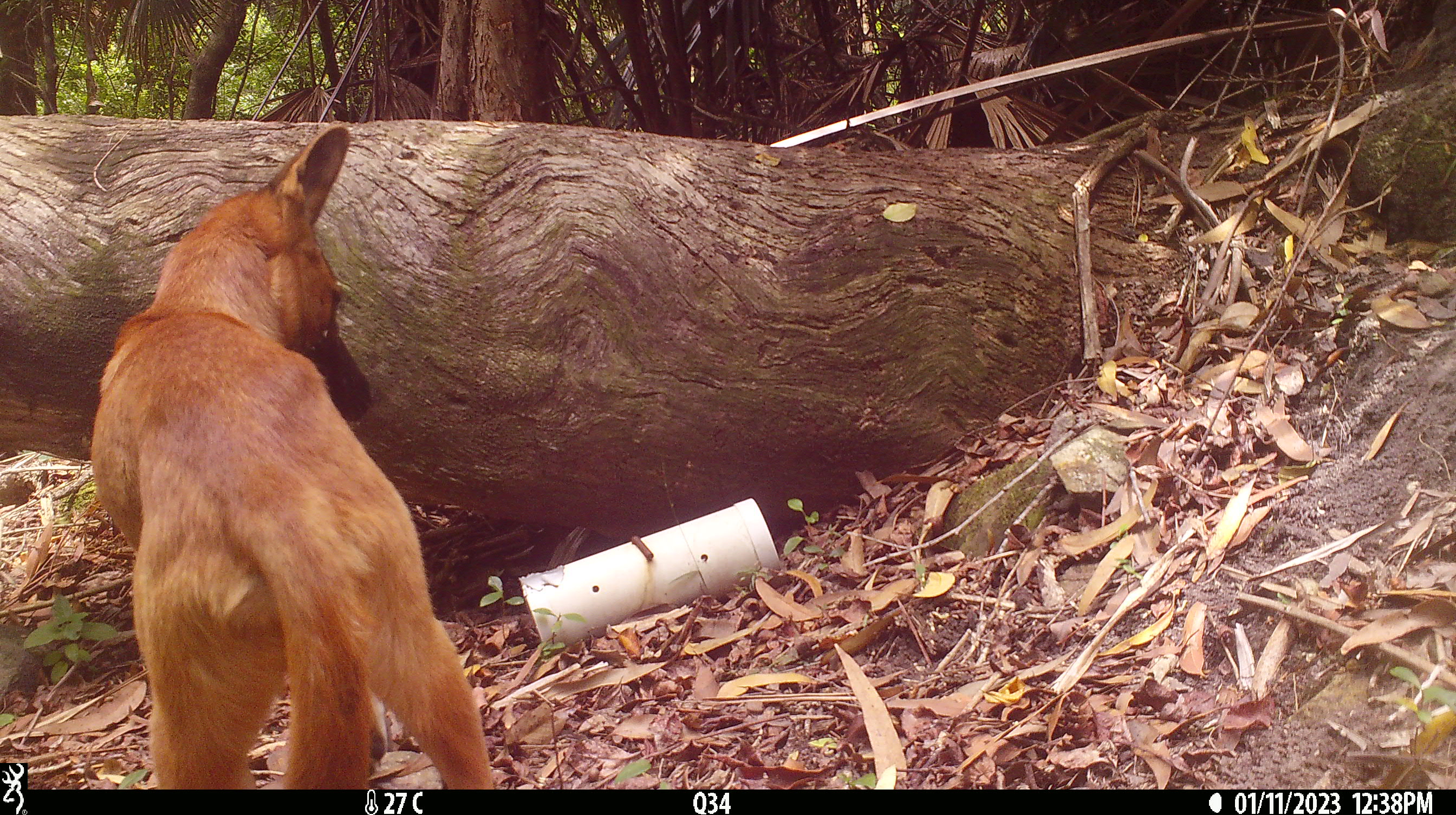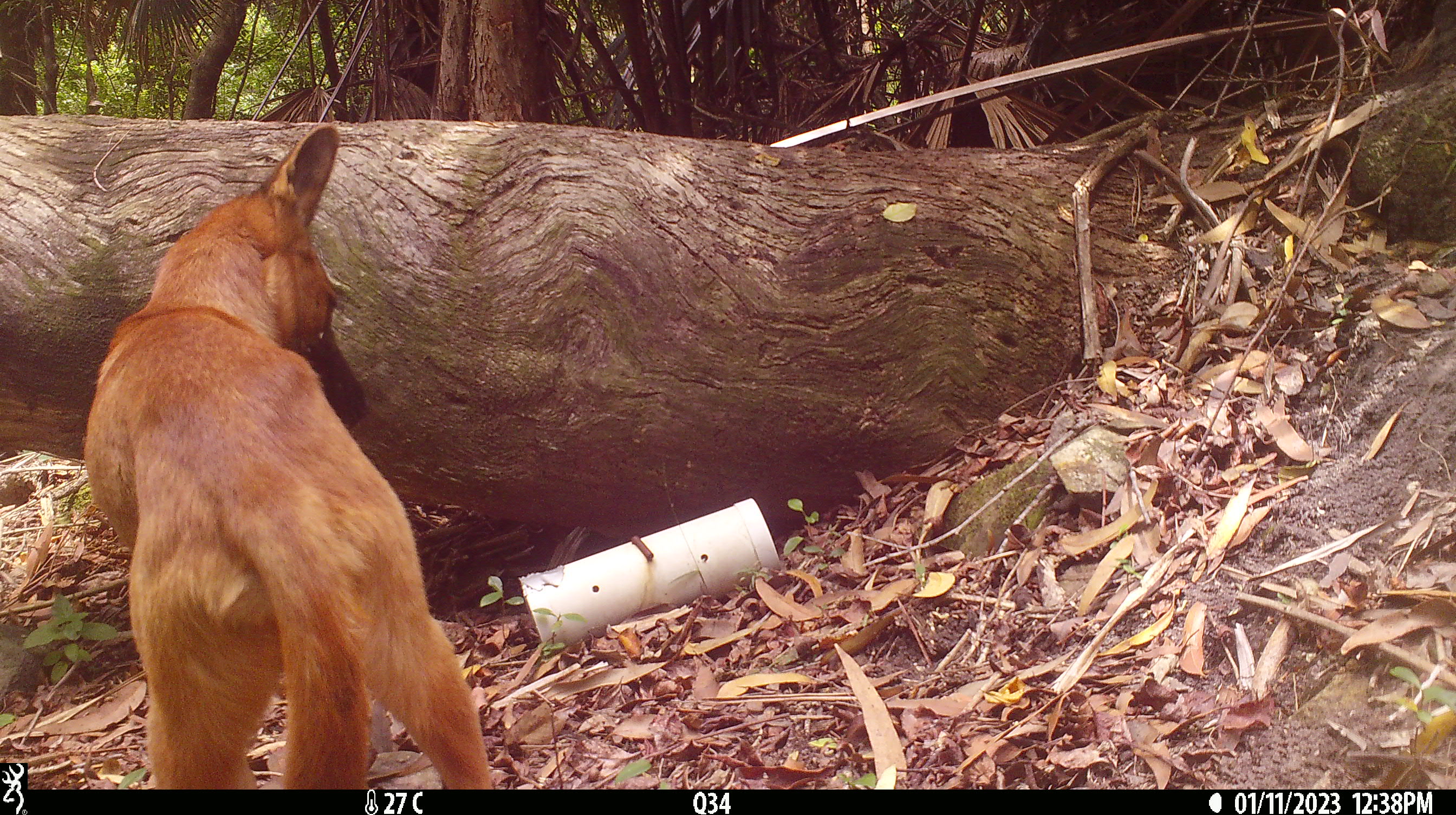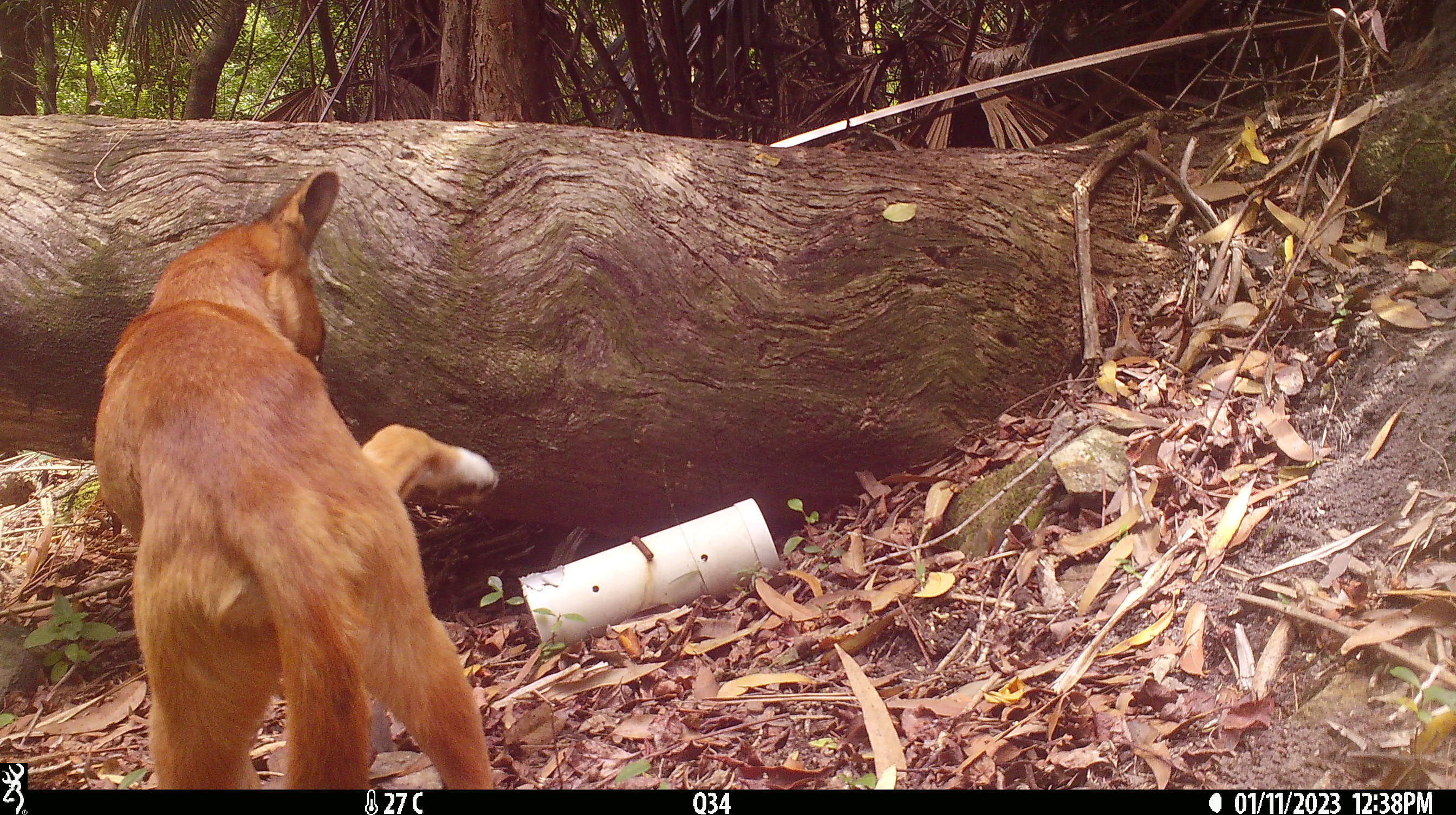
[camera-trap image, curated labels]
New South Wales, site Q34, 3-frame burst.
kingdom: Animalia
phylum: Chordata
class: Mammalia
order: Carnivora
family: Canidae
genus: Canis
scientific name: Canis familiaris dingo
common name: dingo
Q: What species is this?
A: Dingo (Canis familiaris dingo).